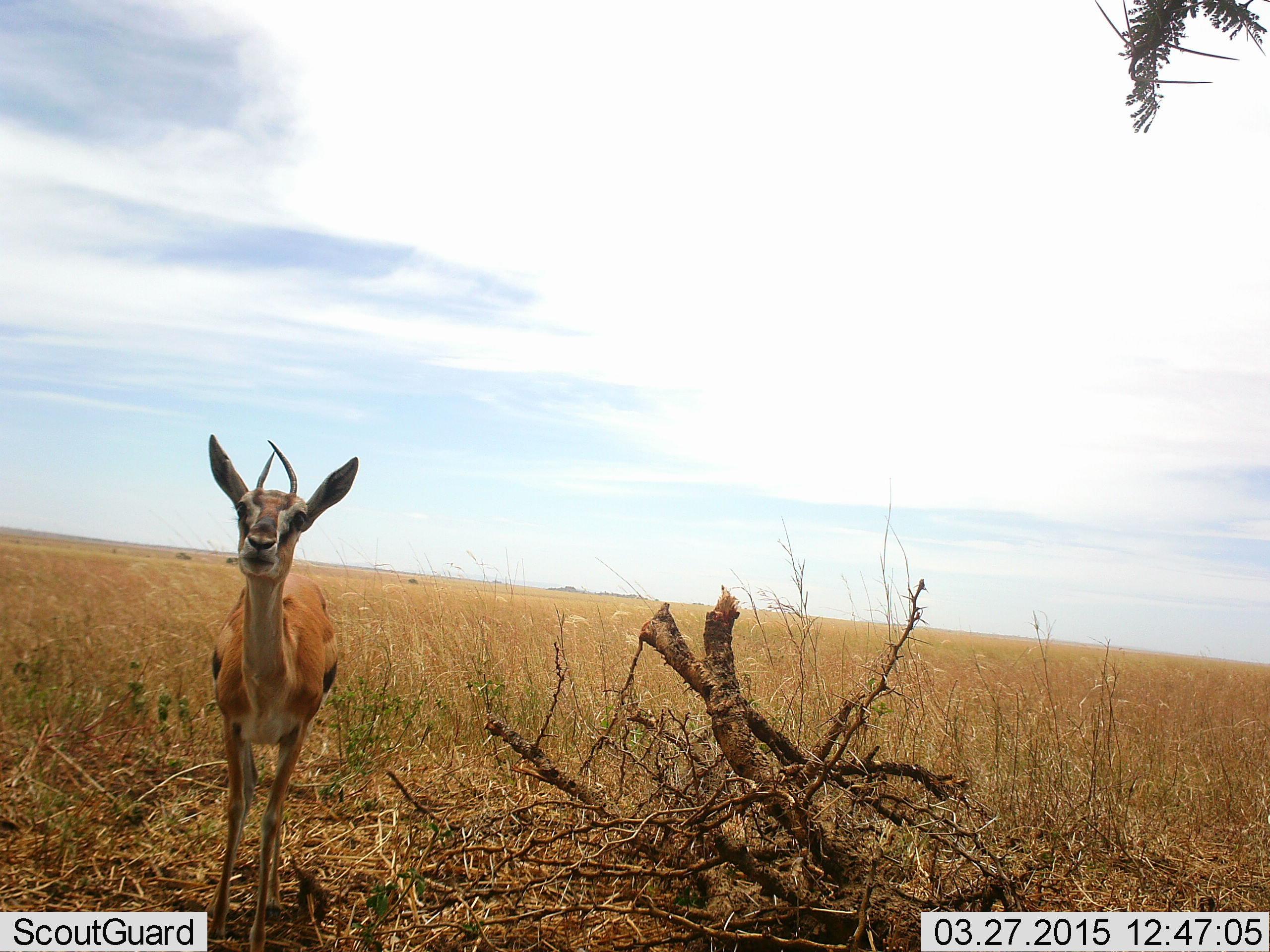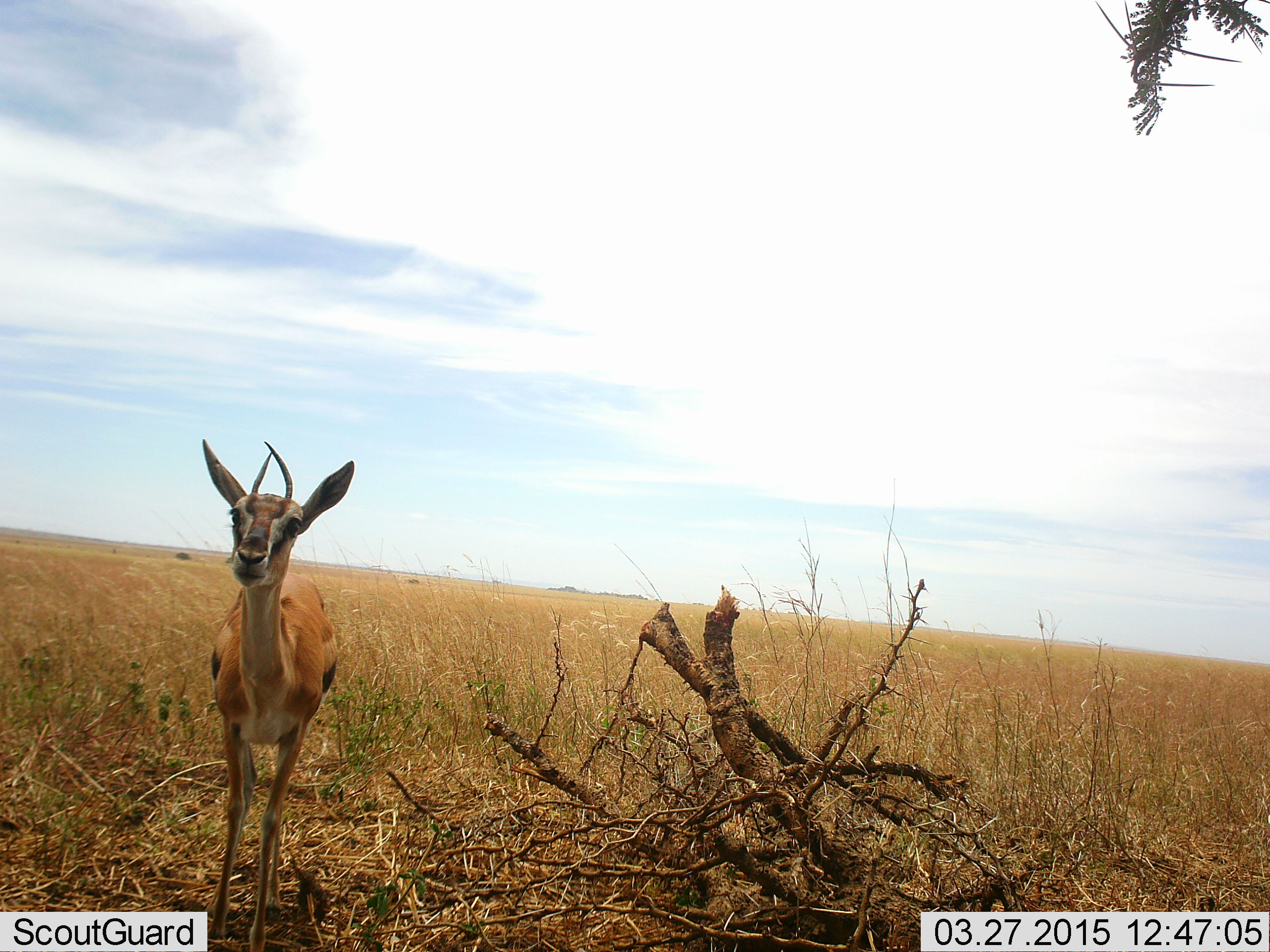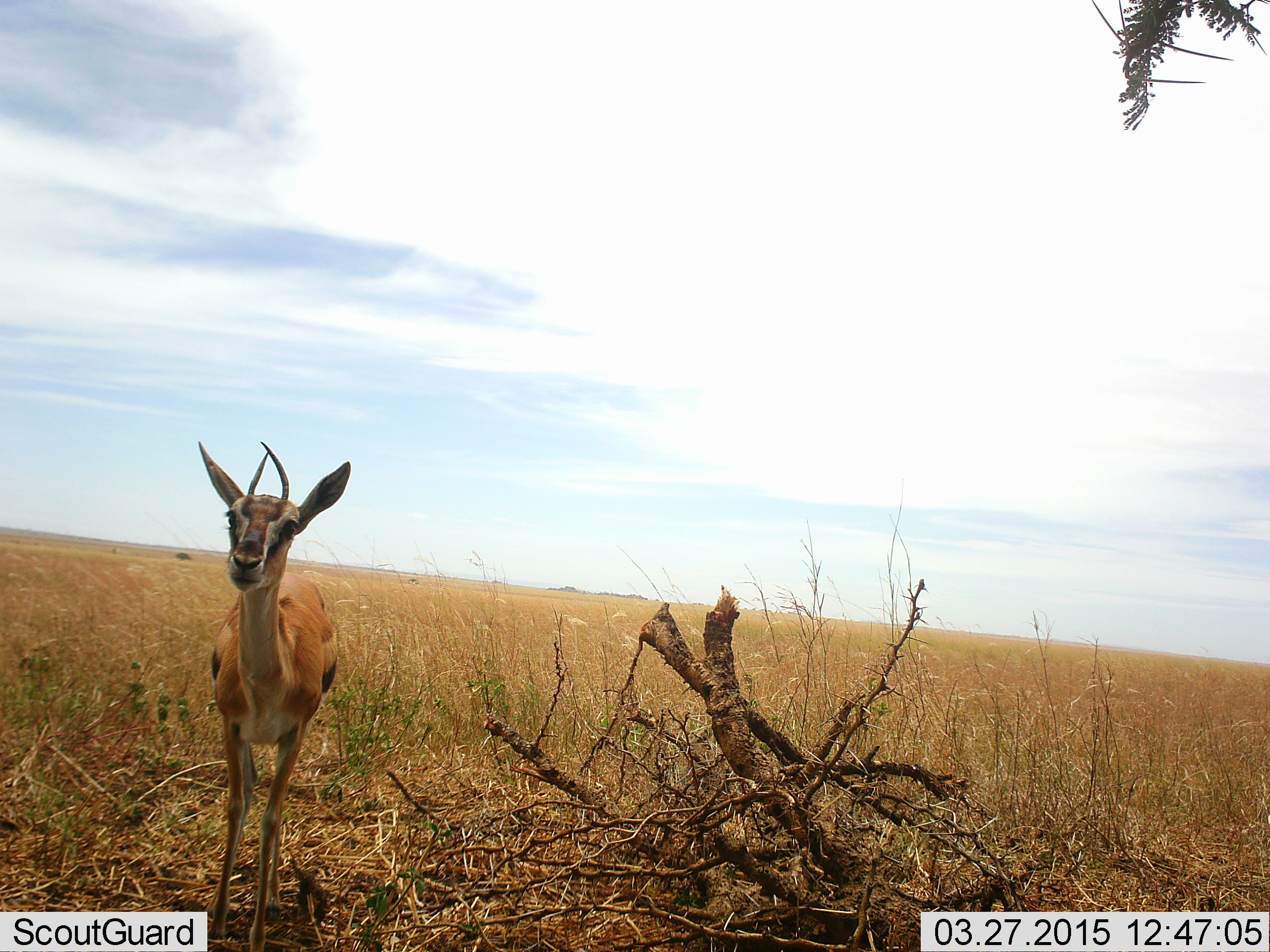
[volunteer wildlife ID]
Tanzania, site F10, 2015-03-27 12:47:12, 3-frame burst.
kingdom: Animalia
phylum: Chordata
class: Mammalia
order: Artiodactyla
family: Bovidae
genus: Eudorcas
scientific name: Eudorcas thomsonii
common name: thomson's gazelle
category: gazellethomsons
Gazellethomsons (thomson's gazelle) (Eudorcas thomsonii), count 1. Behavior (volunteer vote fractions): standing 100%, resting 0%, moving 0%, interacting 0%. Young present (vote fraction): 0%. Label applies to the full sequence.